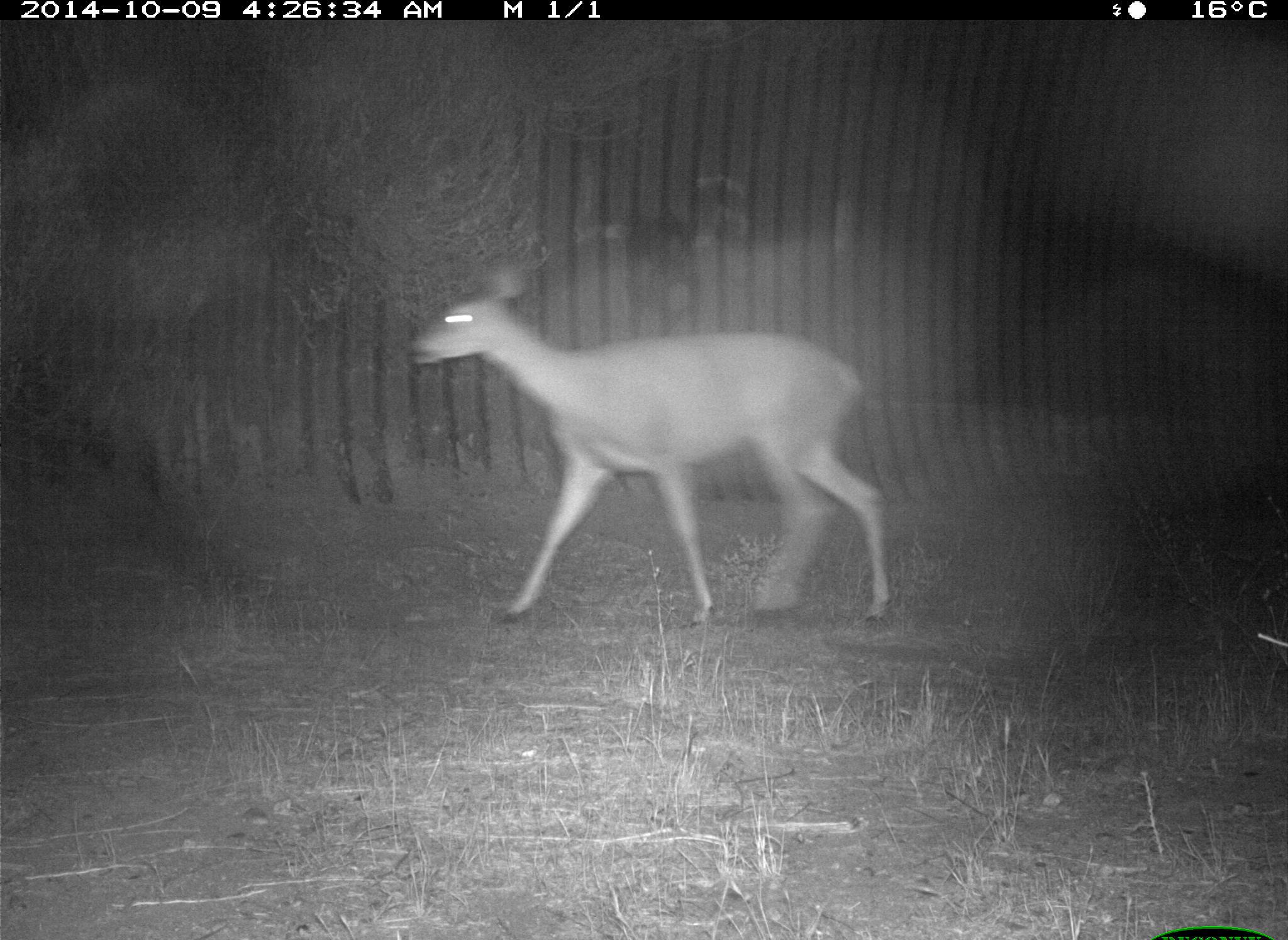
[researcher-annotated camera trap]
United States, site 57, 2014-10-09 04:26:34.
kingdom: Animalia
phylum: Chordata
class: Mammalia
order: Artiodactyla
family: Cervidae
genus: Odocoileus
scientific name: Odocoileus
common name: deer